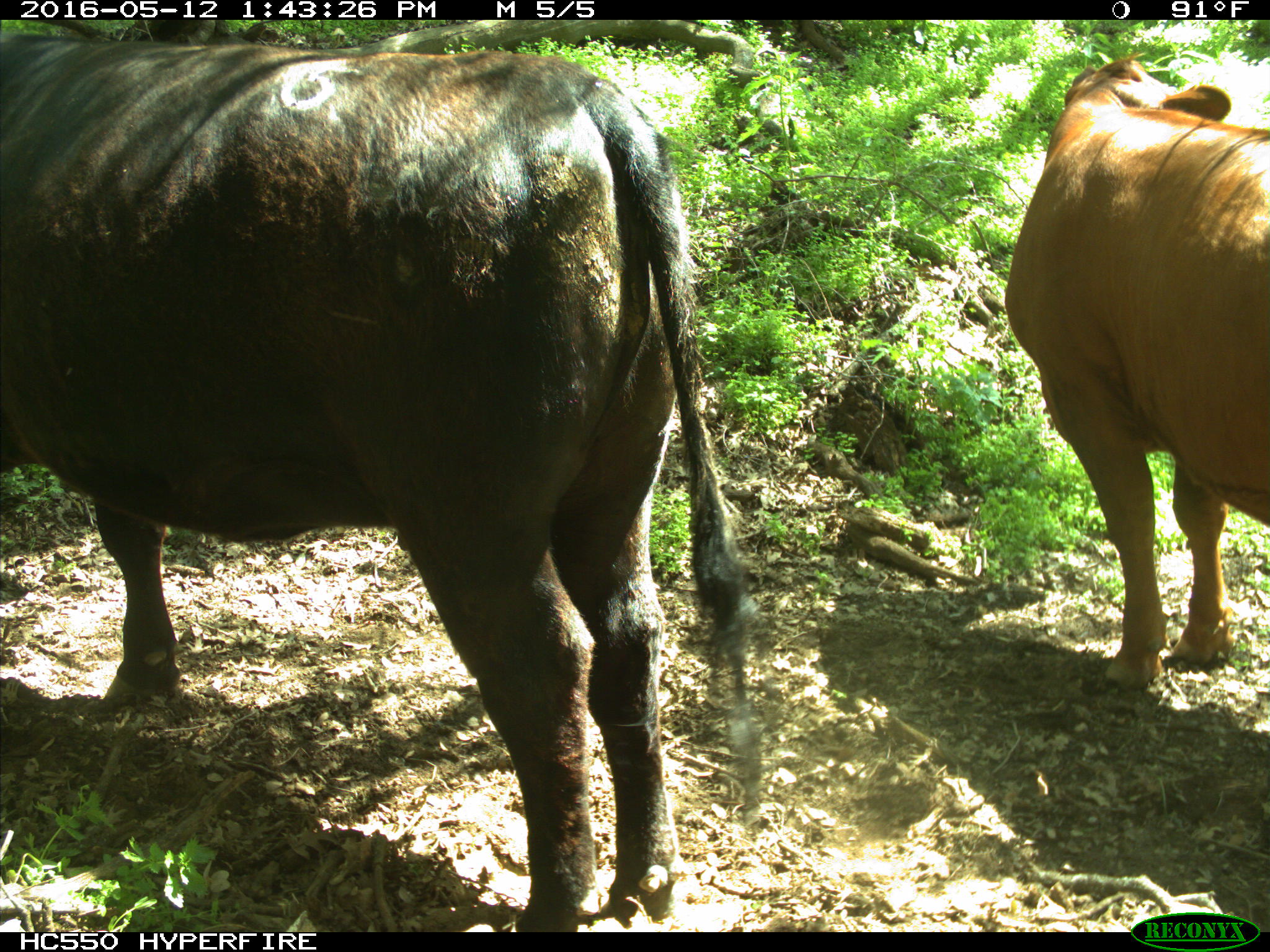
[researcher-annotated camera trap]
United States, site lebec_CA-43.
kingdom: Animalia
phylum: Chordata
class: Mammalia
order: Artiodactyla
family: Bovidae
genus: Bos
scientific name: Bos taurus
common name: domestic cow